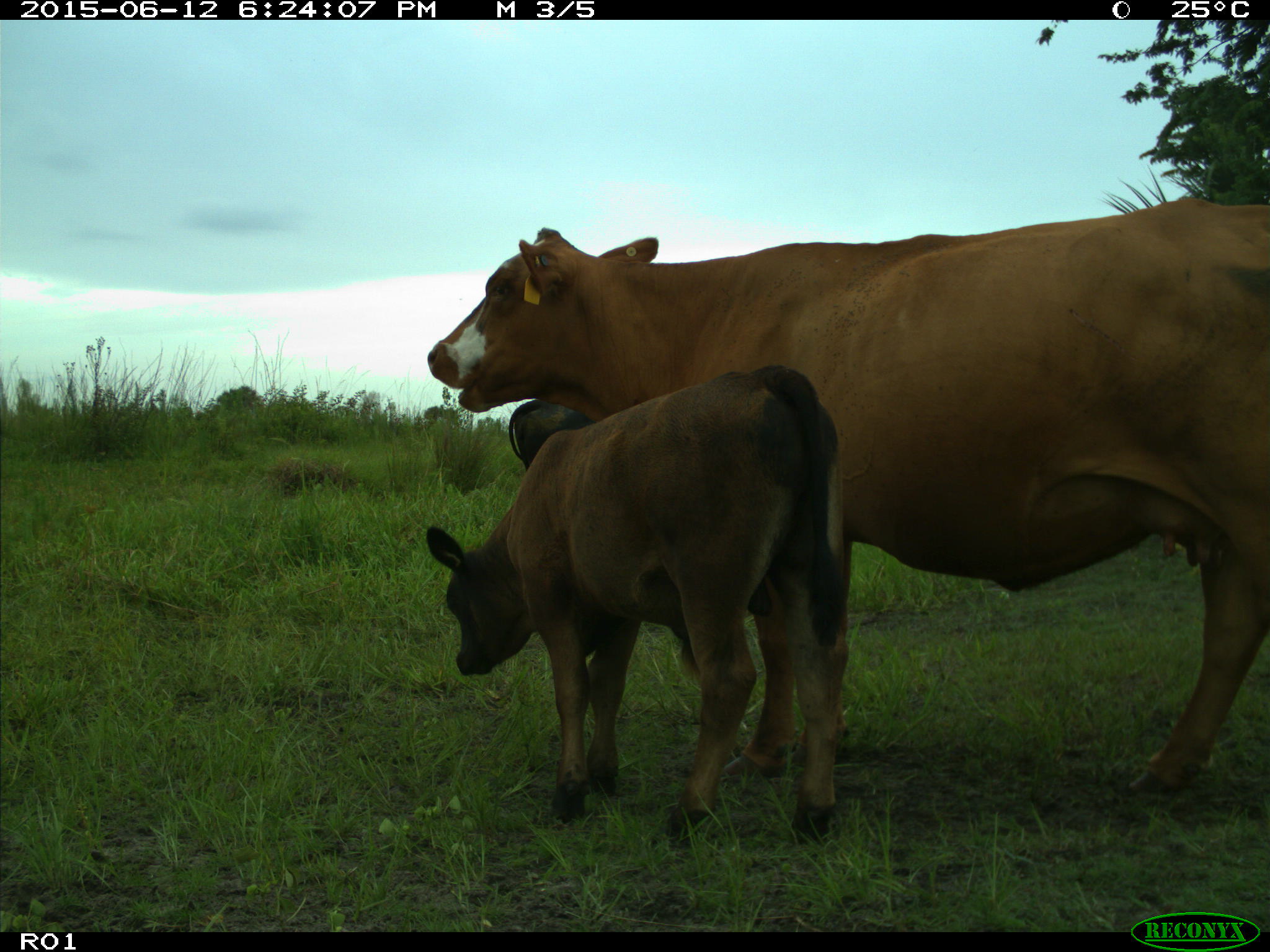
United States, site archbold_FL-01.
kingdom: Animalia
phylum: Chordata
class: Mammalia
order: Artiodactyla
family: Bovidae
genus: Bos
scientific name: Bos taurus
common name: domestic cow